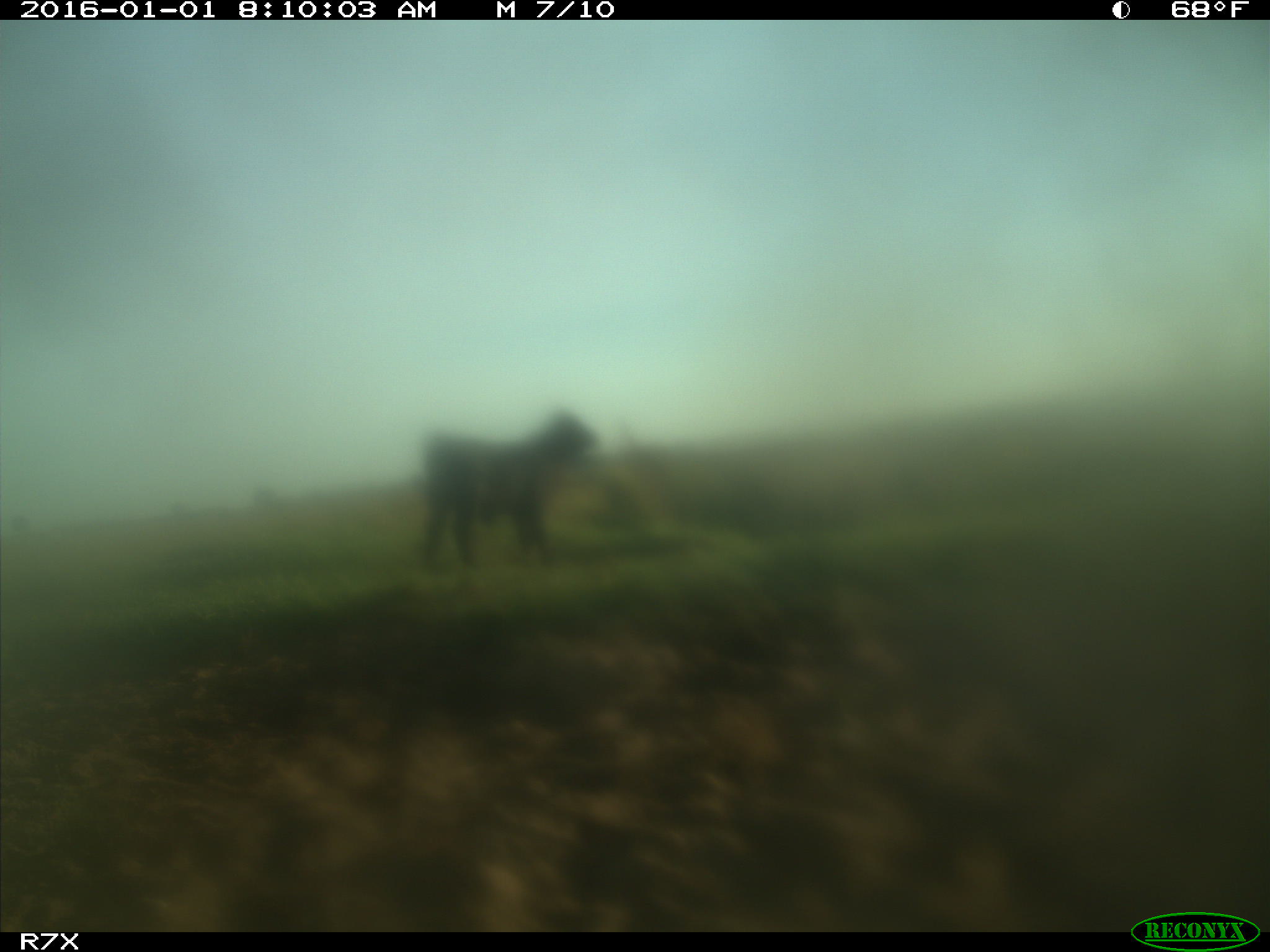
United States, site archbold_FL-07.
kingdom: Animalia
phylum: Chordata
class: Mammalia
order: Artiodactyla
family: Bovidae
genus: Bos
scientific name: Bos taurus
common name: domestic cow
Bos taurus (domestic cow).